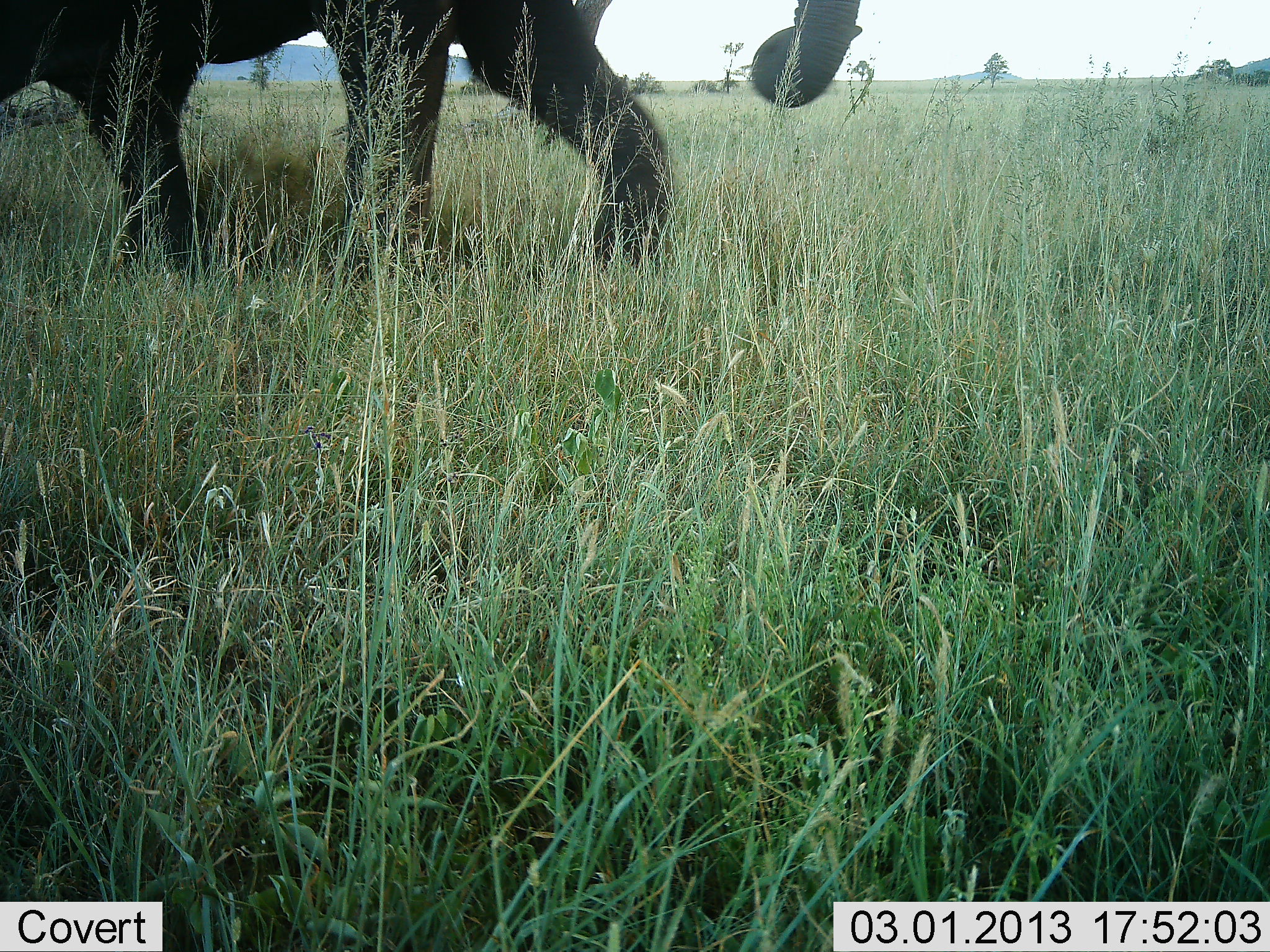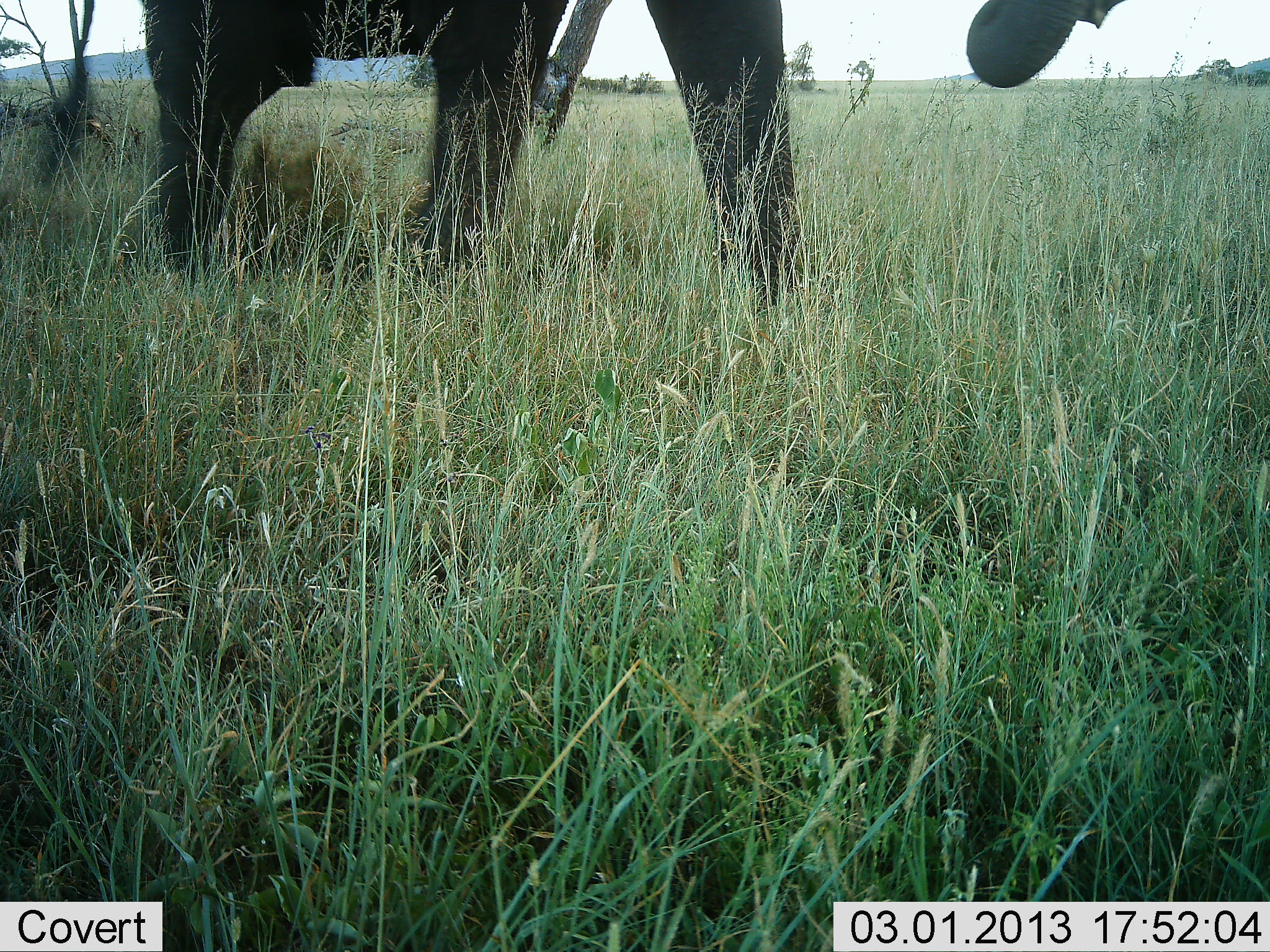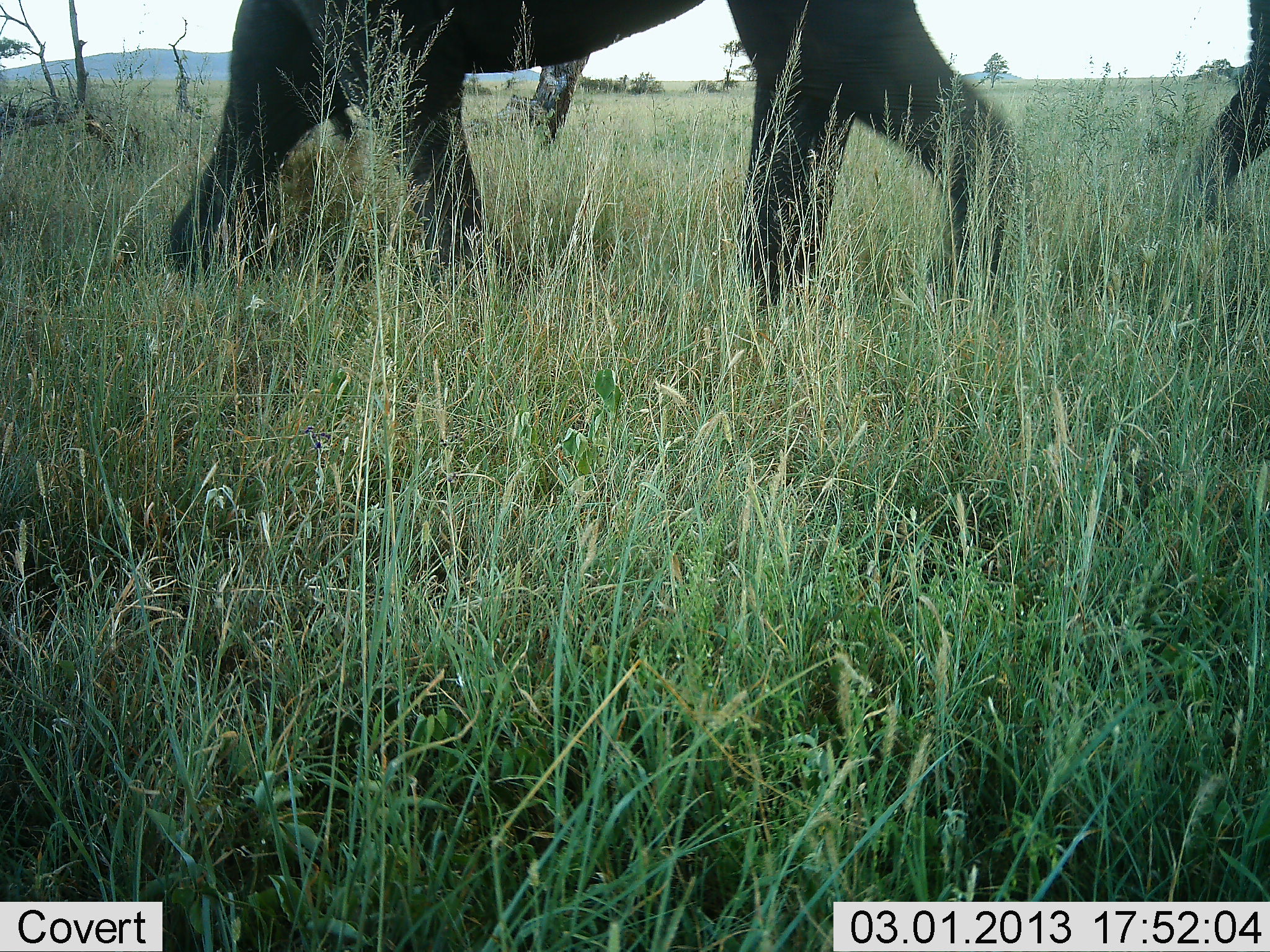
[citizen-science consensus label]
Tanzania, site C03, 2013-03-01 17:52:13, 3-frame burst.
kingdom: Animalia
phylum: Chordata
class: Mammalia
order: Proboscidea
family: Elephantidae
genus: Loxodonta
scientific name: Loxodonta africana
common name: african bush elephant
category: elephant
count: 1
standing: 7%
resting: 0%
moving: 98%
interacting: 0%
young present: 2%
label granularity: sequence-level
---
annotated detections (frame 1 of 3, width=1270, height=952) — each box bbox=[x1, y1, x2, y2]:
animal: bbox=[0, 0, 863, 277]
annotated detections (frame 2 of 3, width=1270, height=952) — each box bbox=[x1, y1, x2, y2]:
animal: bbox=[142, 0, 1130, 304]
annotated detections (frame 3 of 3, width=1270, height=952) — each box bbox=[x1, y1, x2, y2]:
animal: bbox=[158, 0, 1033, 308]; bbox=[1189, 0, 1269, 222]